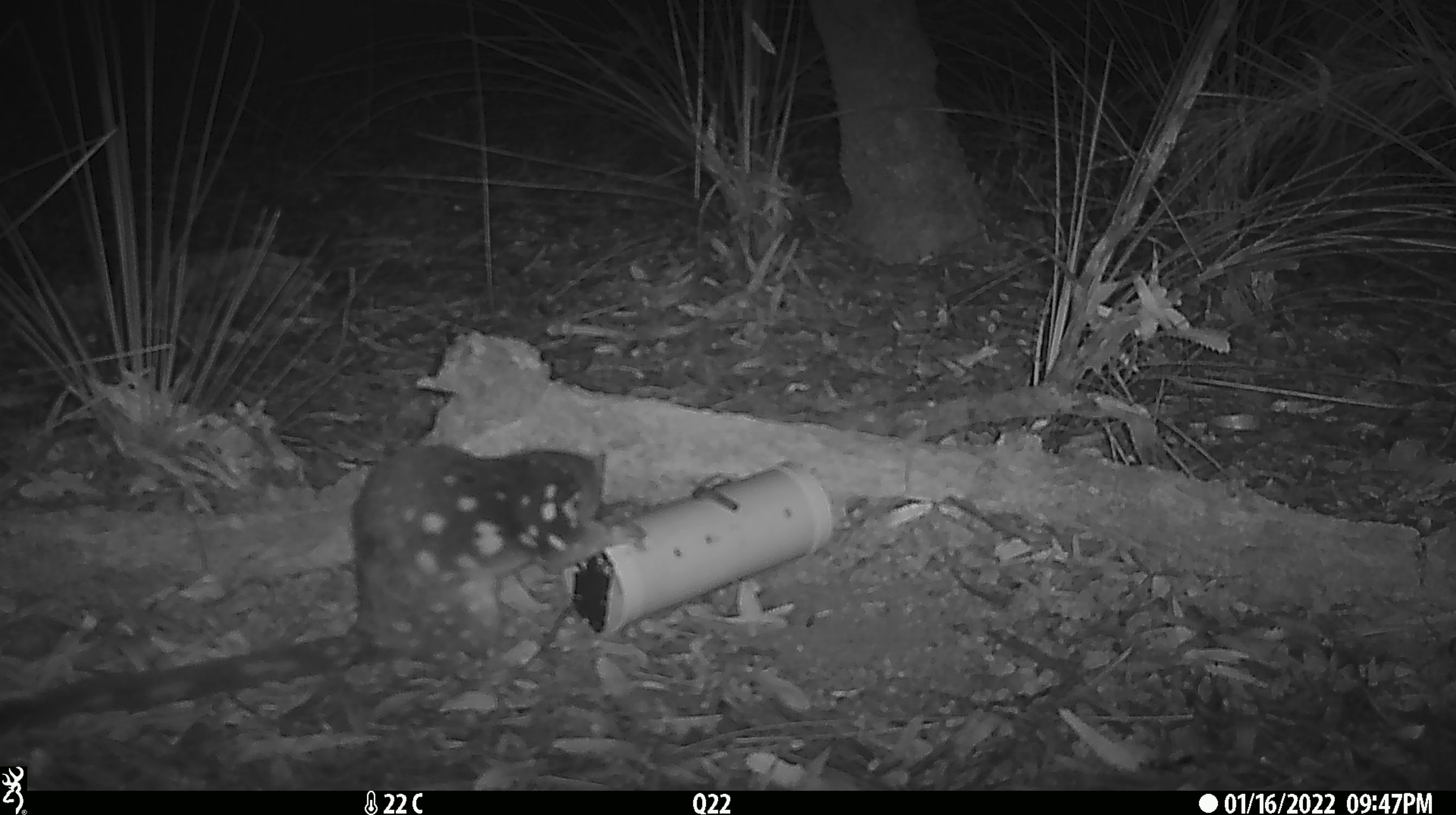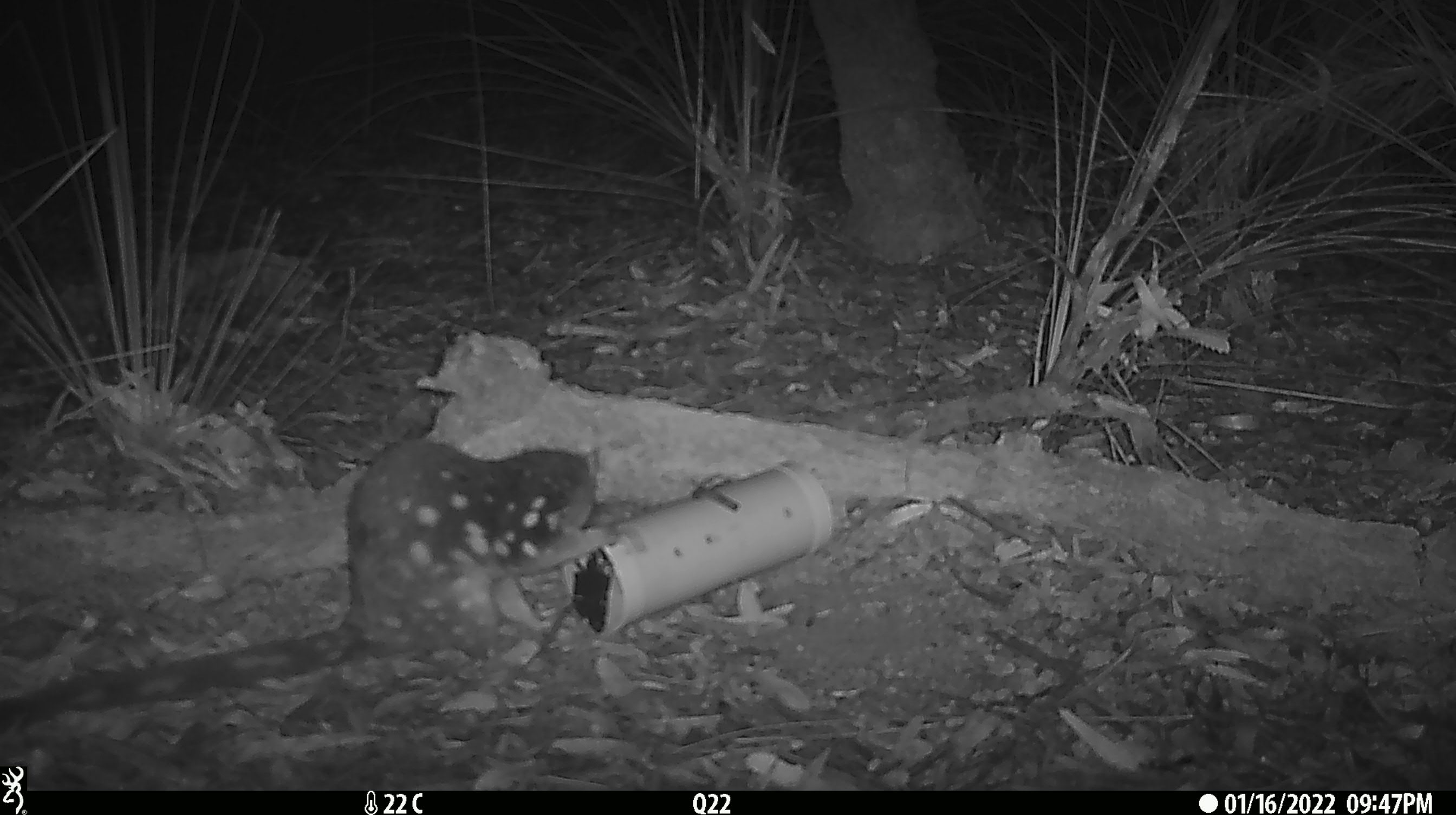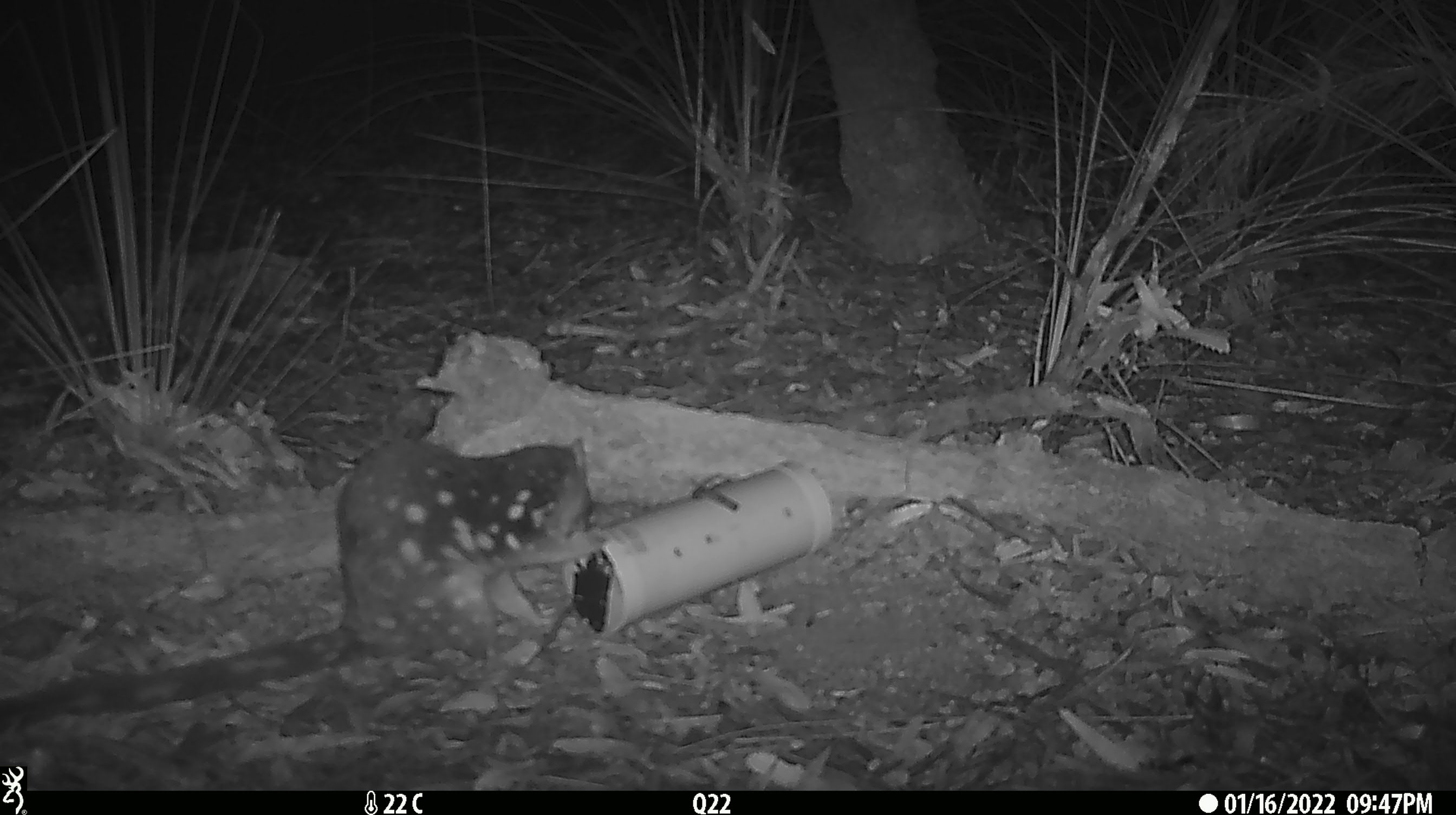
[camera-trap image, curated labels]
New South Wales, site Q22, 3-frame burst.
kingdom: Animalia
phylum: Chordata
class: Mammalia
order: Dasyuromorphia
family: Dasyuridae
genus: Dasyurus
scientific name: Dasyurus maculatus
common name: spotted-tailed quoll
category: quoll